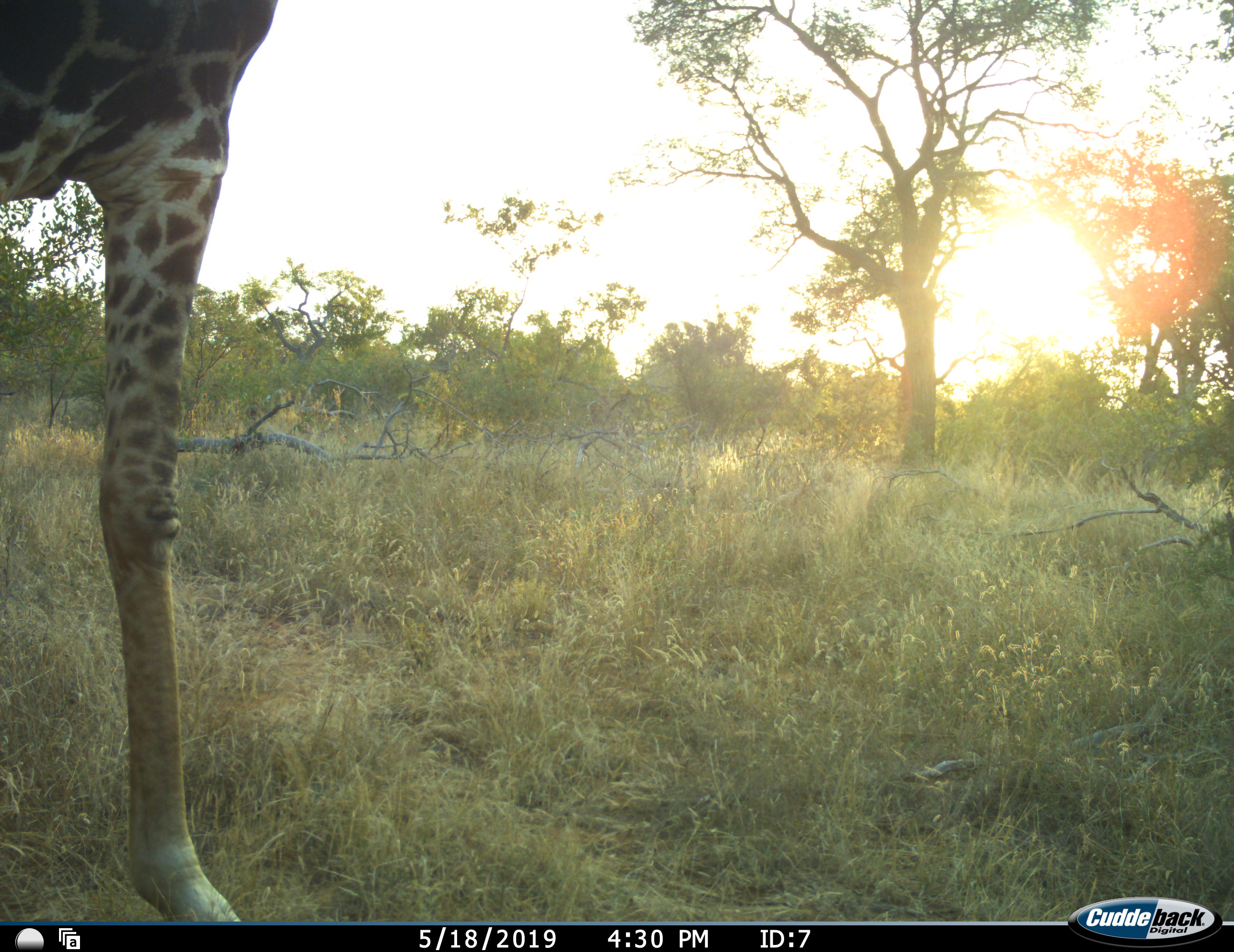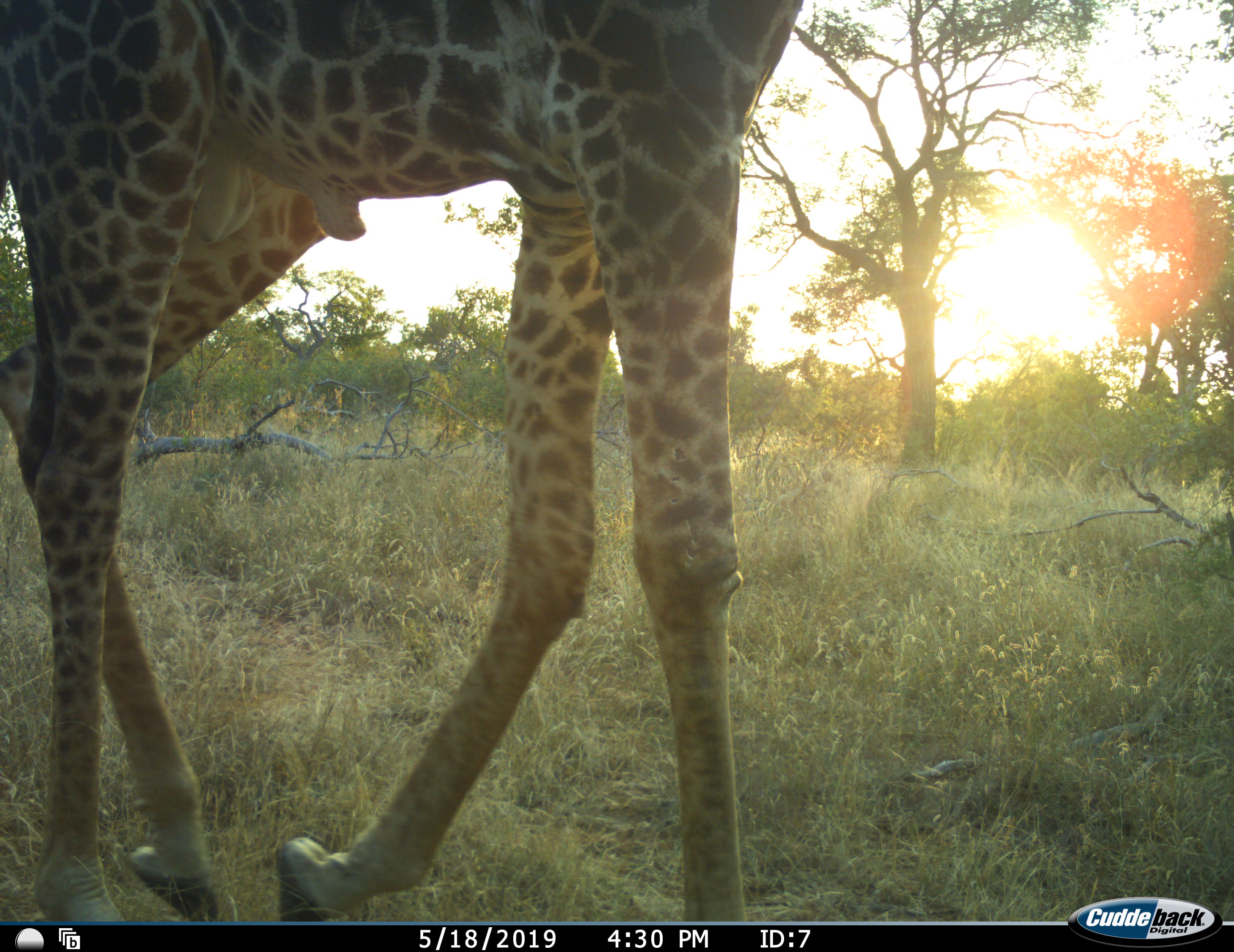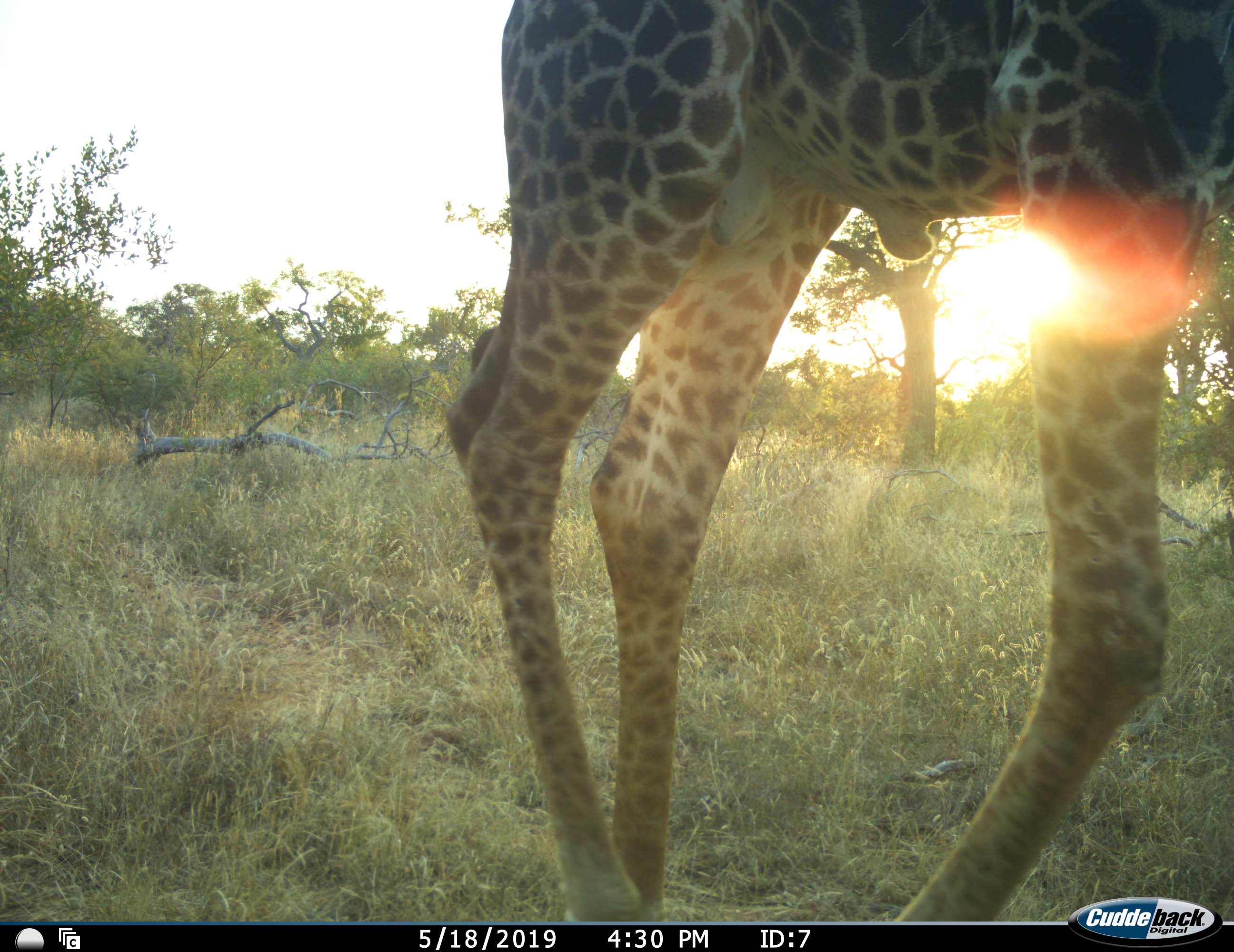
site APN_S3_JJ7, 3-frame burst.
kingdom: Animalia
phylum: Chordata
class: Mammalia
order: Artiodactyla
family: Giraffidae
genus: Giraffa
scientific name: Giraffa camelopardalis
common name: giraffe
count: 1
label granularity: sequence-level